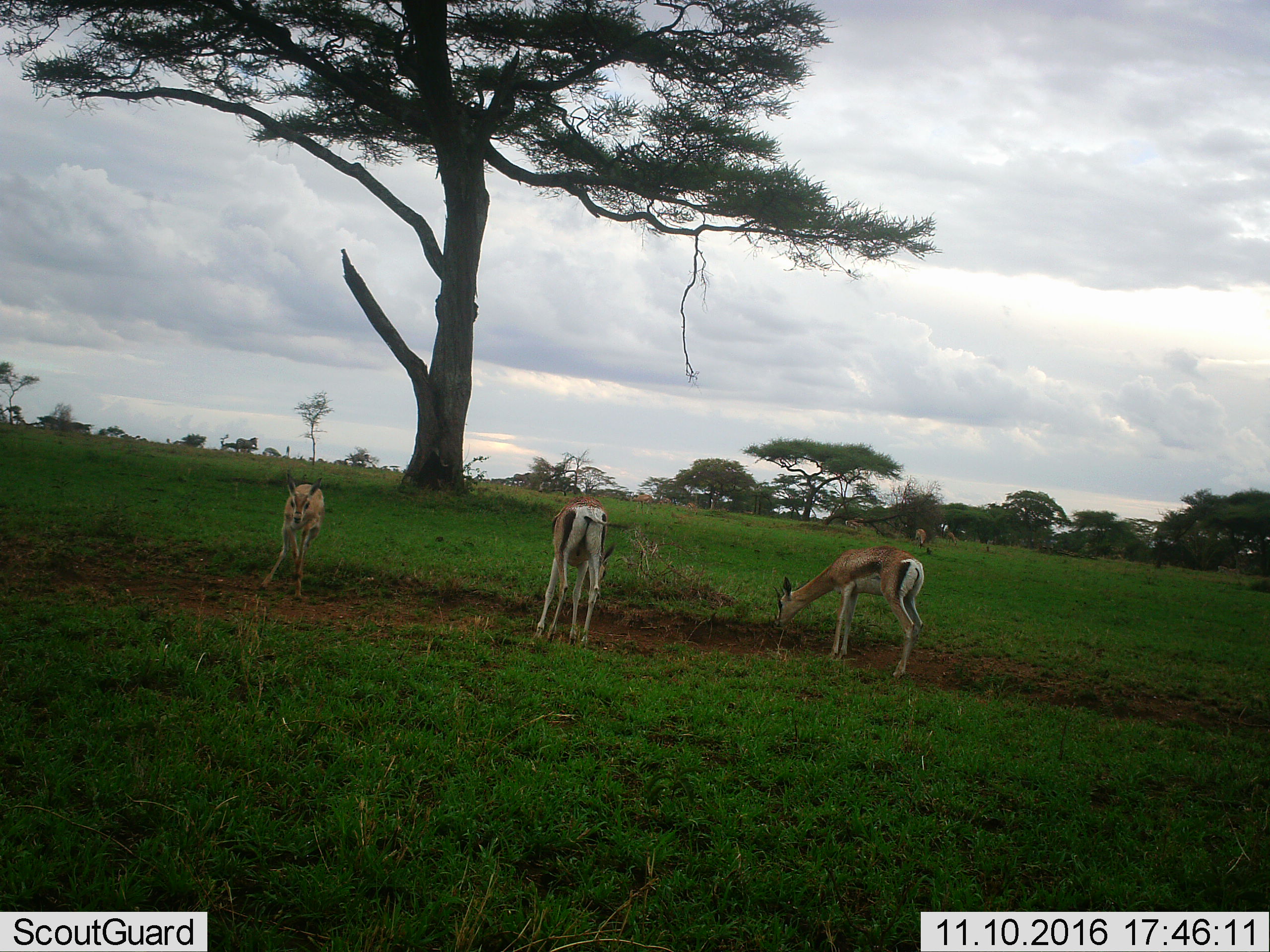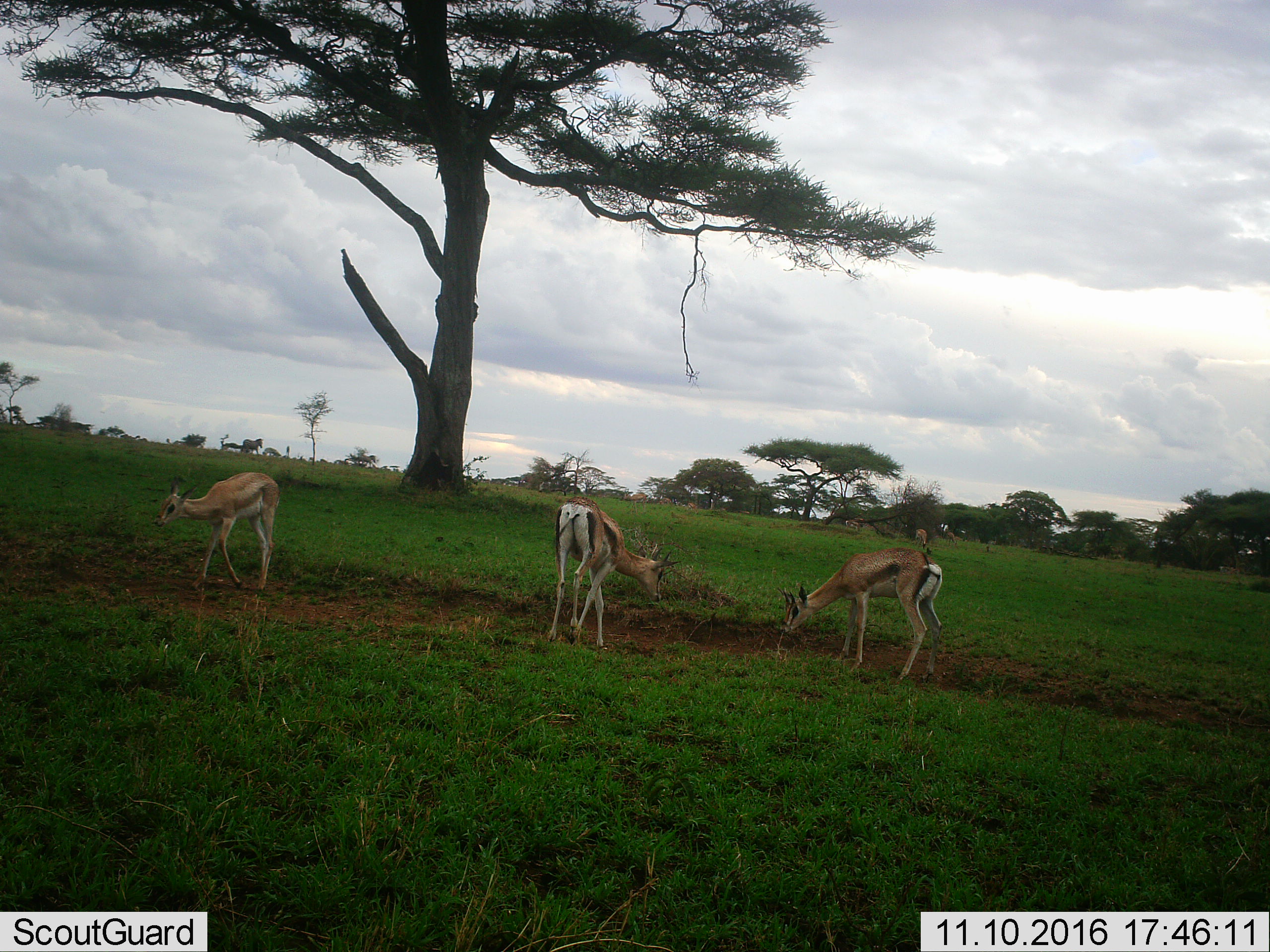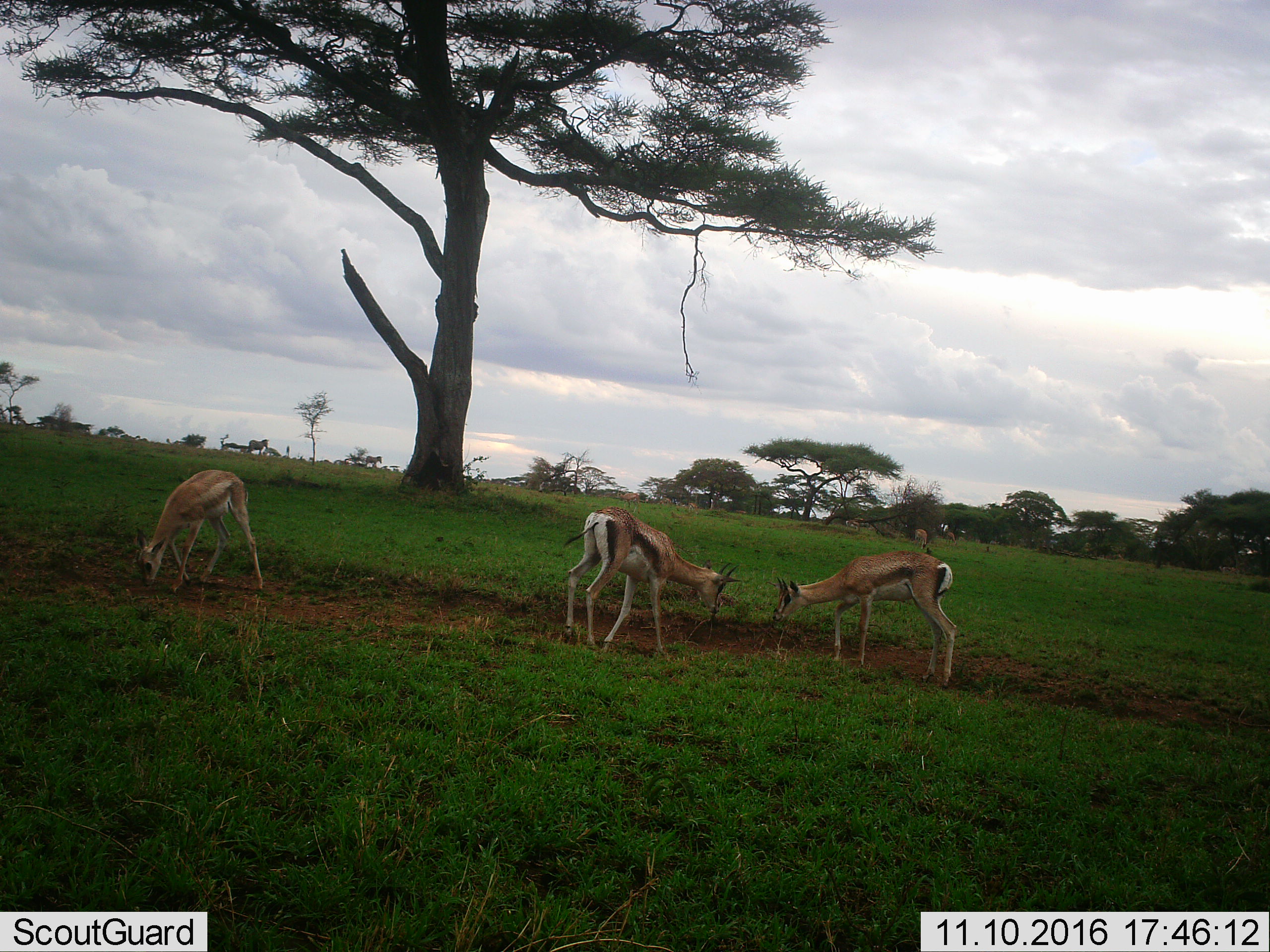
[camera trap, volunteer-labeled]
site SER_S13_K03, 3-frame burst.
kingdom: Animalia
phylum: Chordata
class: Mammalia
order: Artiodactyla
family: Bovidae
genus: Eudorcas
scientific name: Eudorcas thomsonii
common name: thomson's gazelle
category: gazellethomsons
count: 5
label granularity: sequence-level